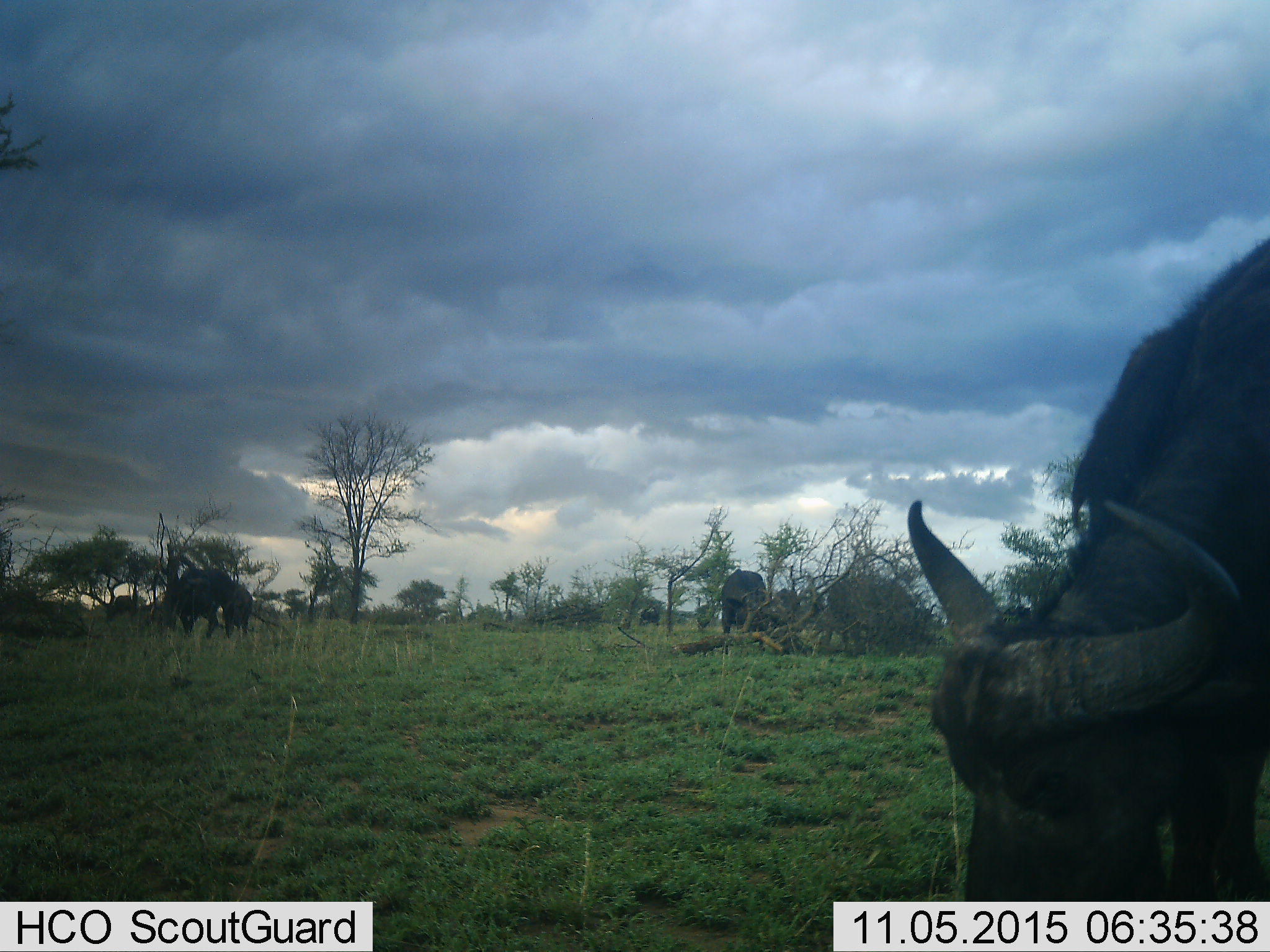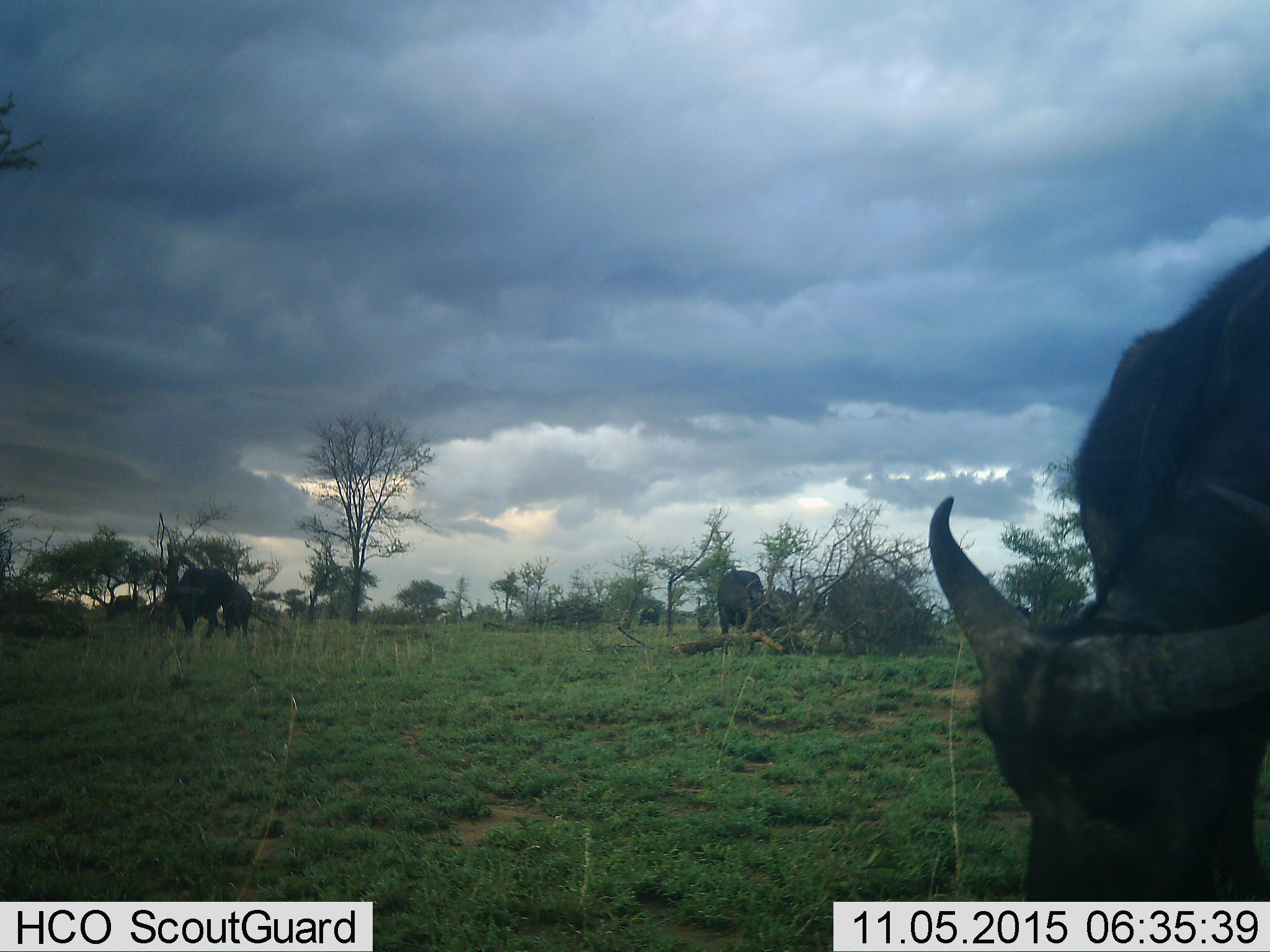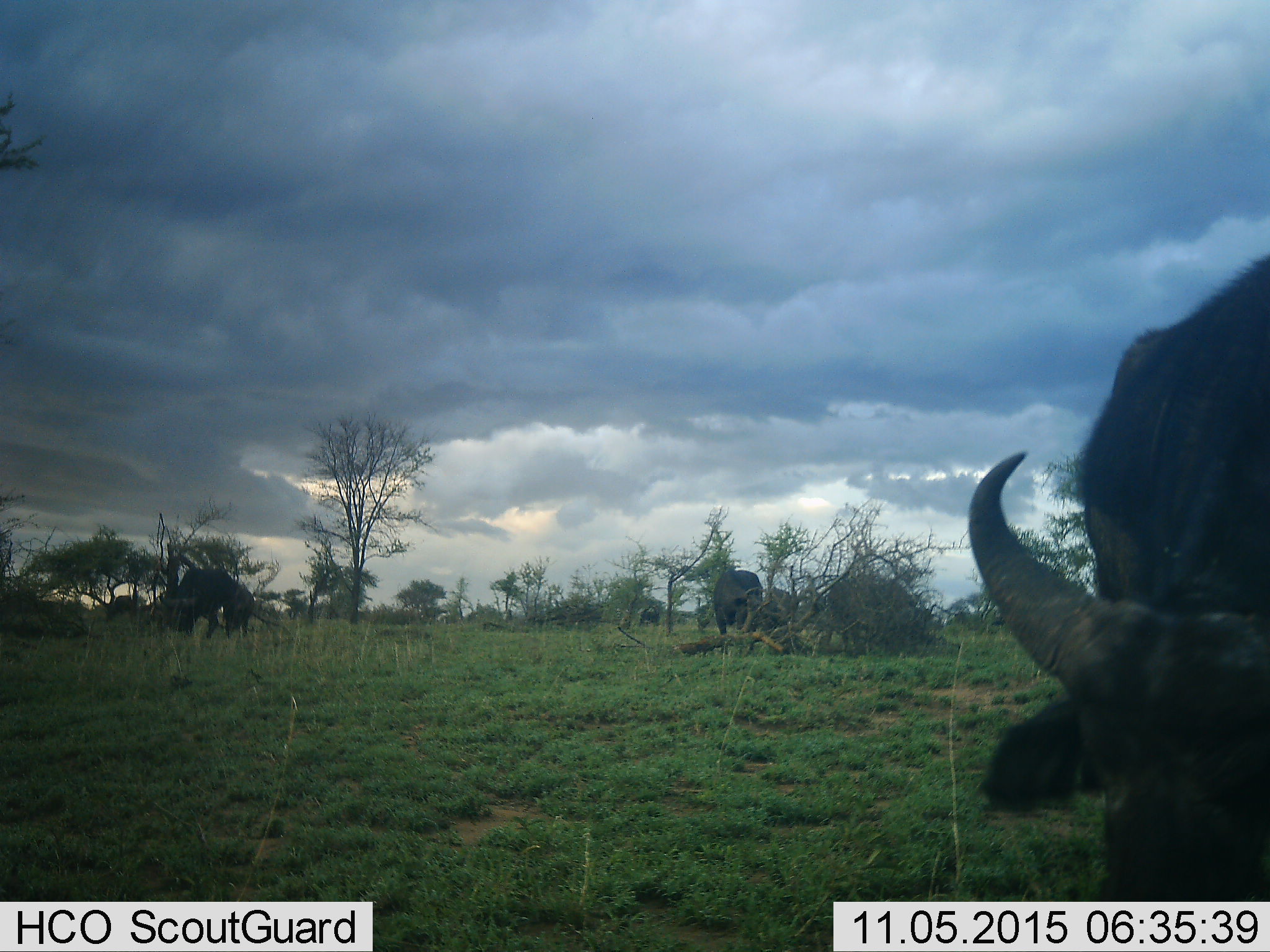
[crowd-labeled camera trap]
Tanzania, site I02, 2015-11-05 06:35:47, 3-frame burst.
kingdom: Animalia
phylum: Chordata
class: Mammalia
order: Artiodactyla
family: Bovidae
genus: Syncerus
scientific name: Syncerus caffer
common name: cape buffalo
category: buffalo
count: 4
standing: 57%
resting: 0%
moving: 14%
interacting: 0%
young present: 14%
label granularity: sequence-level